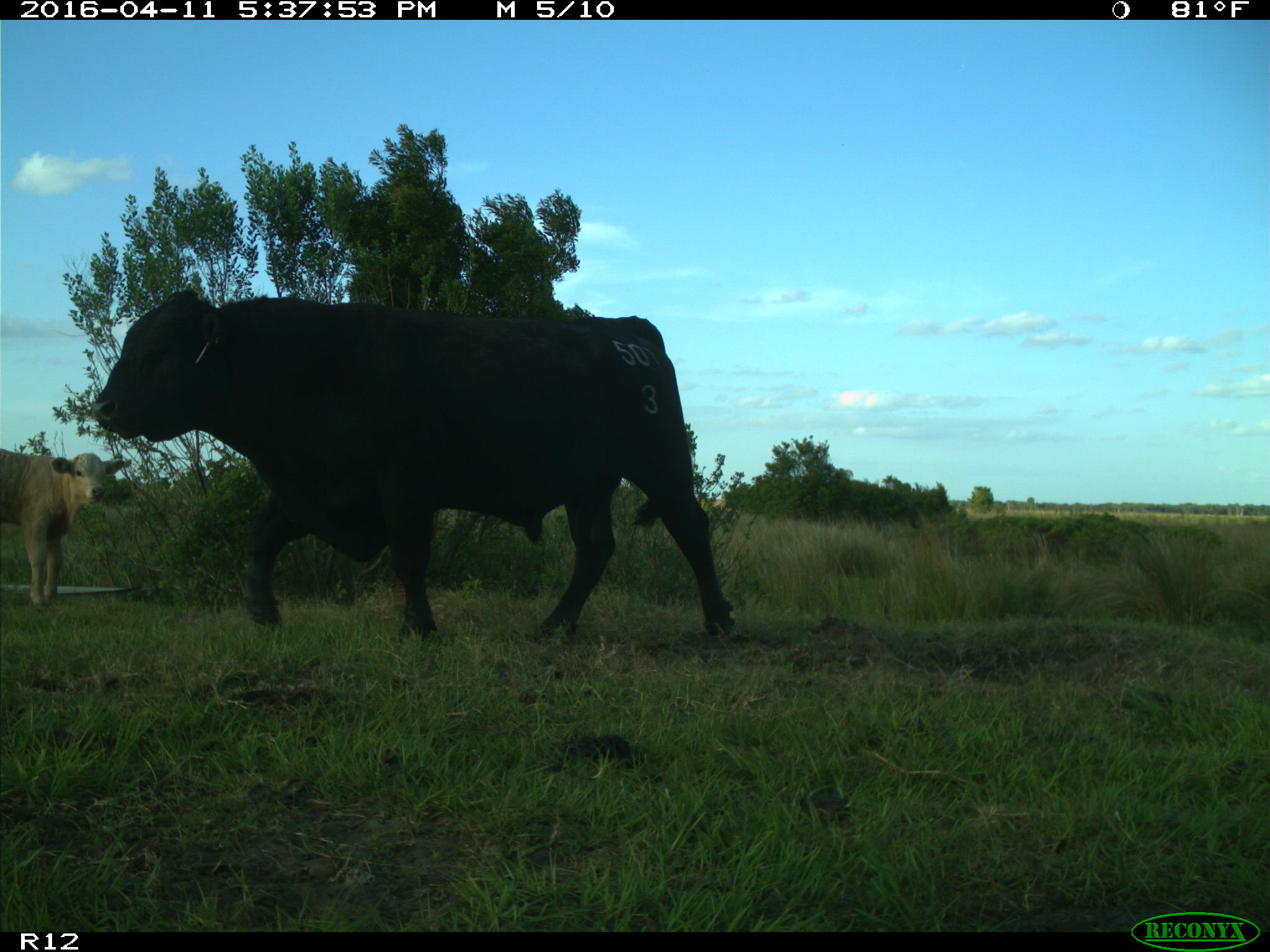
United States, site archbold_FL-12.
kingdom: Animalia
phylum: Chordata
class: Mammalia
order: Artiodactyla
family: Bovidae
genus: Bos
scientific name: Bos taurus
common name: domestic cow